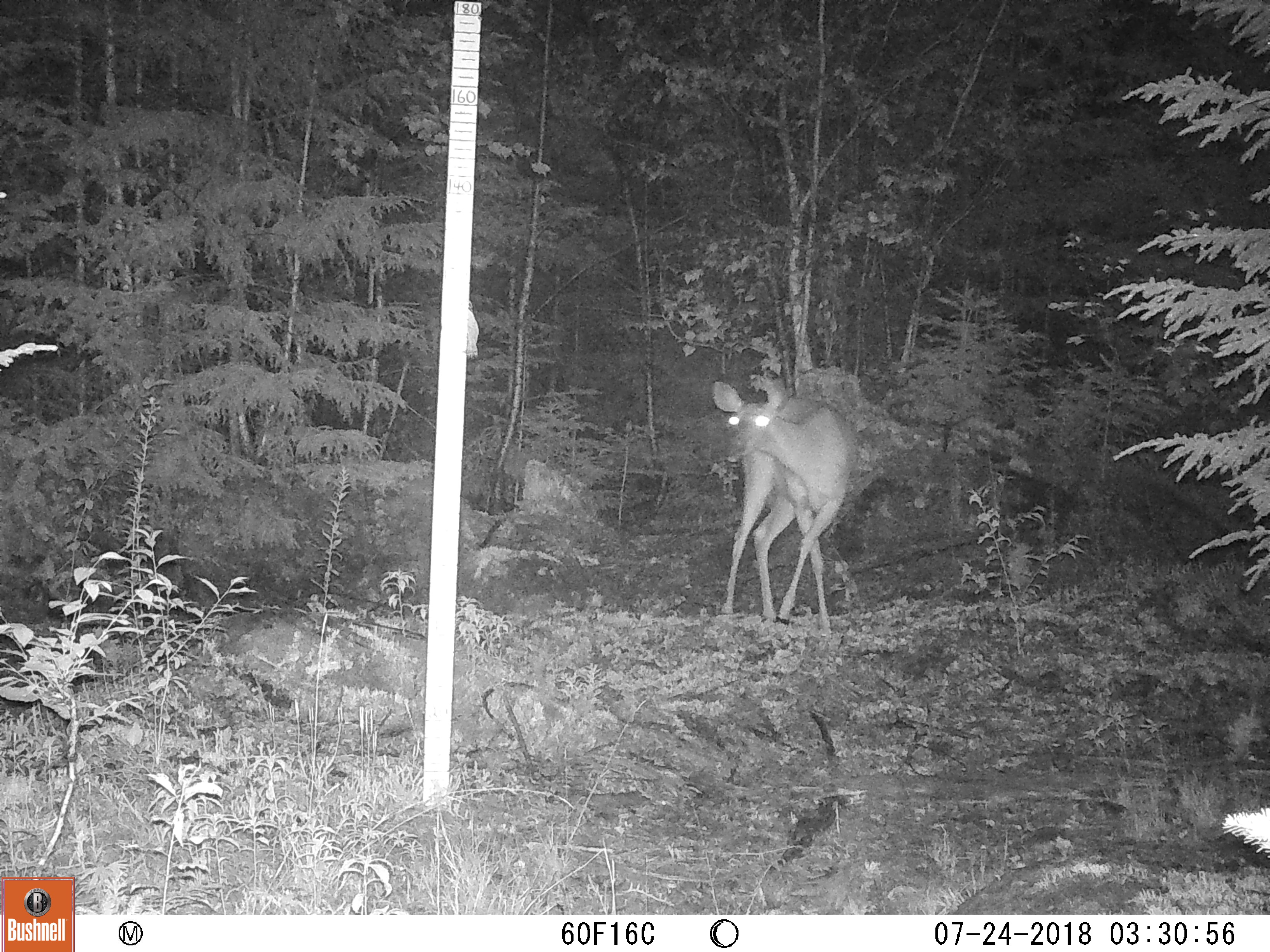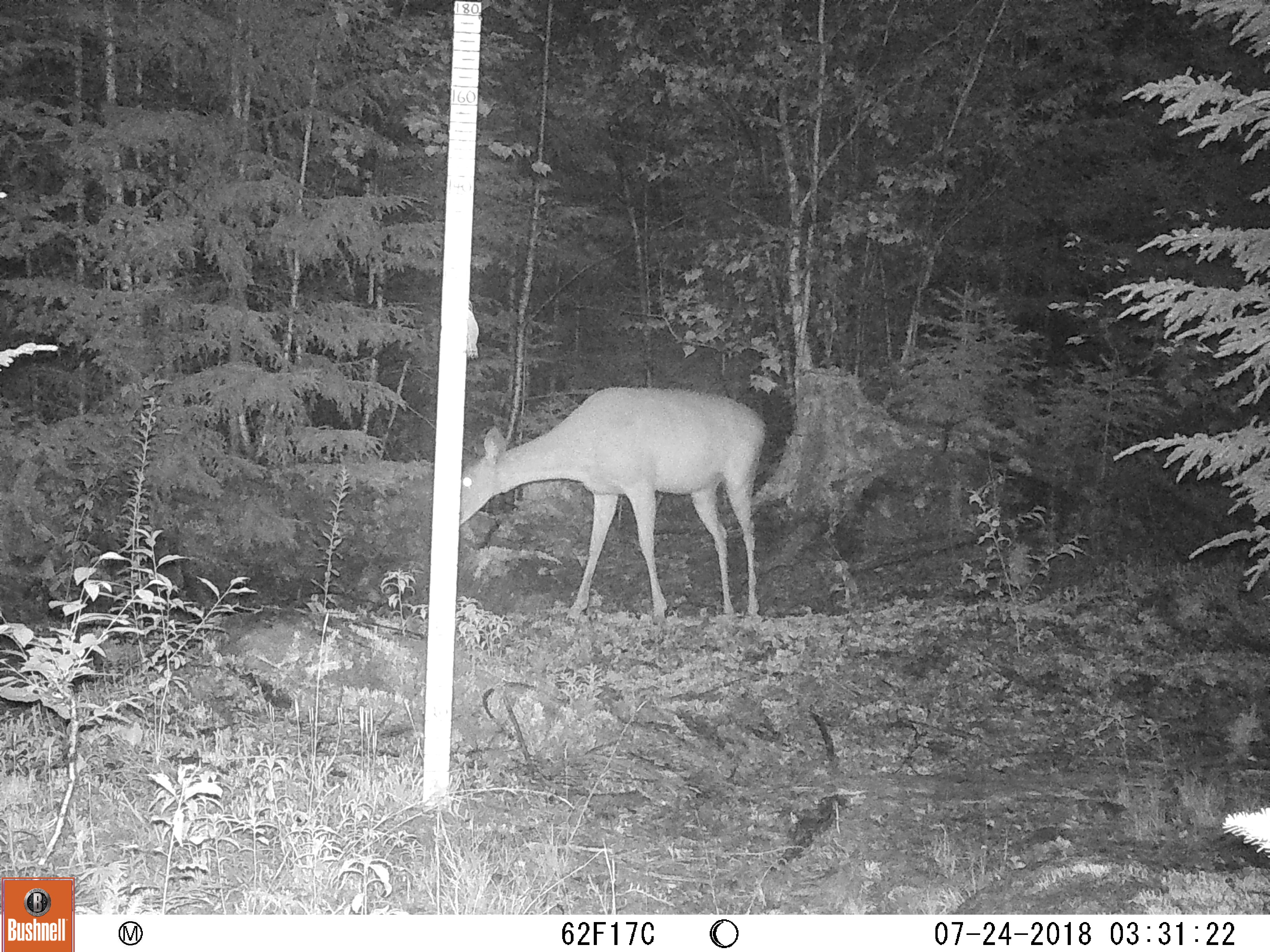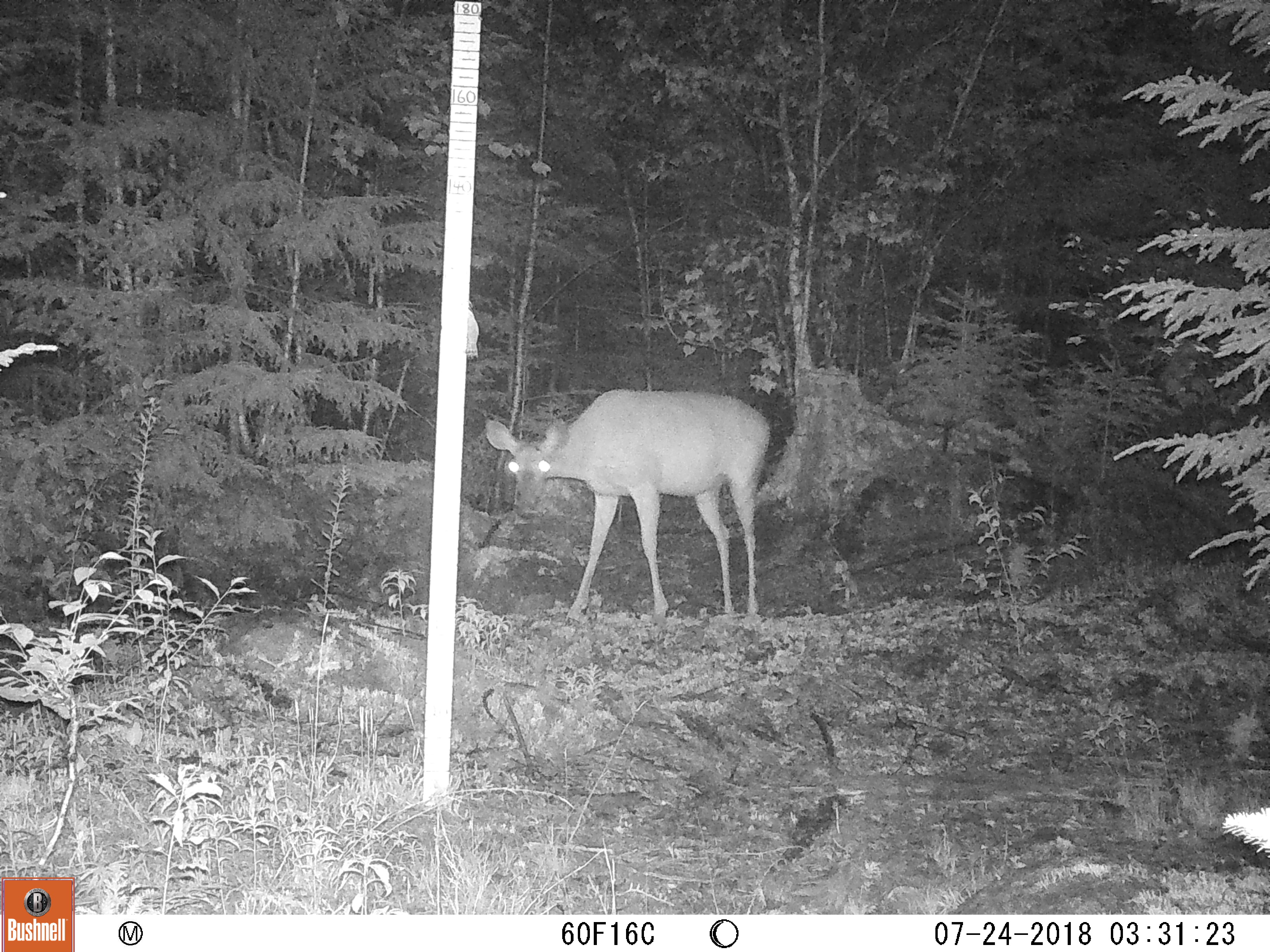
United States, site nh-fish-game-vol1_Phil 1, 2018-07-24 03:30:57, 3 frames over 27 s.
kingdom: Animalia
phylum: Chordata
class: Mammalia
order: Artiodactyla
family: Cervidae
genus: Odocoileus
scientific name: Odocoileus virginianus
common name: white-tailed deer